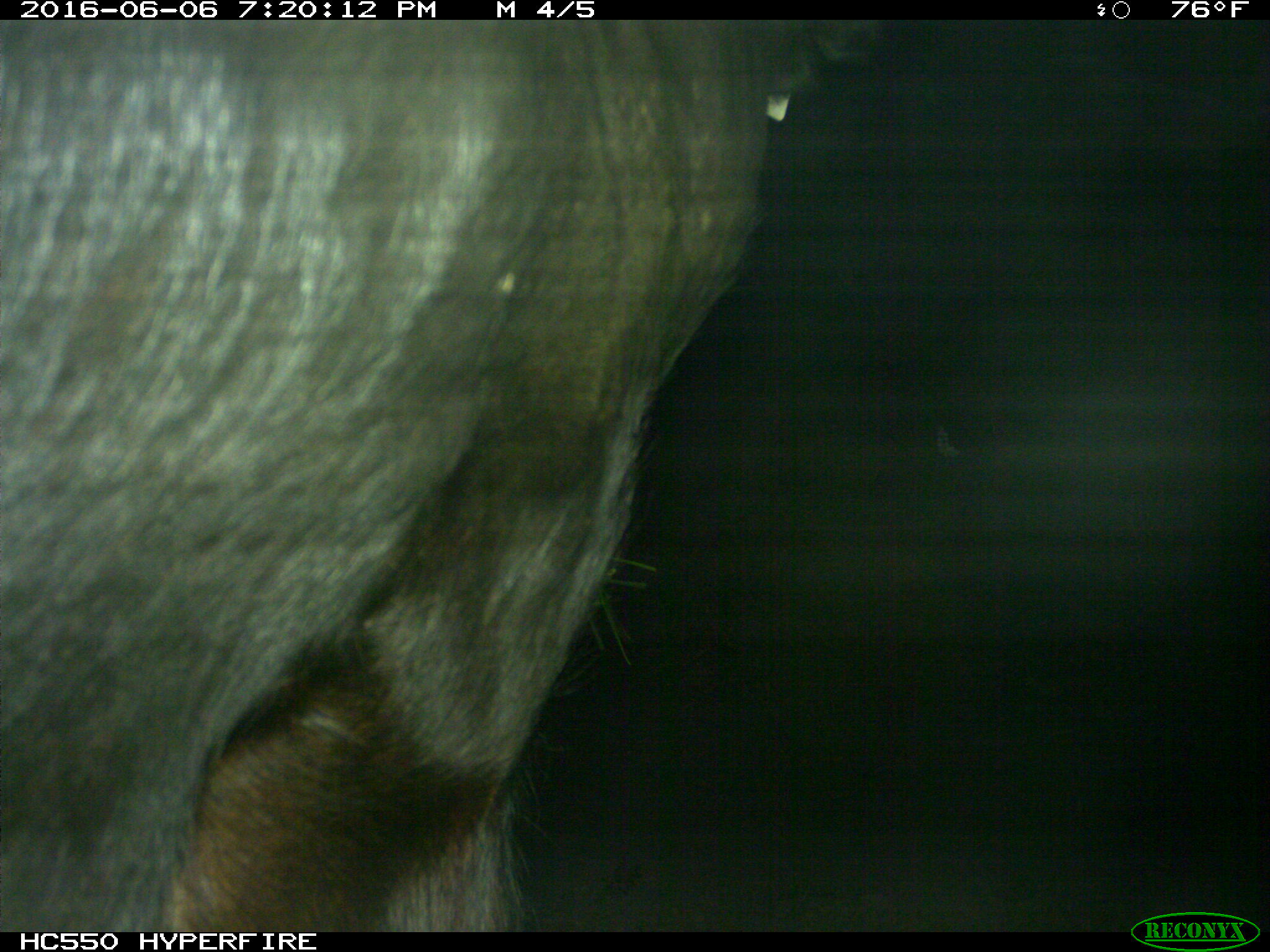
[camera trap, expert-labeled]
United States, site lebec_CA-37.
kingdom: Animalia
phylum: Chordata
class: Mammalia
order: Artiodactyla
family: Bovidae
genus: Bos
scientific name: Bos taurus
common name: domestic cow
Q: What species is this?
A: Bos taurus (domestic cow).